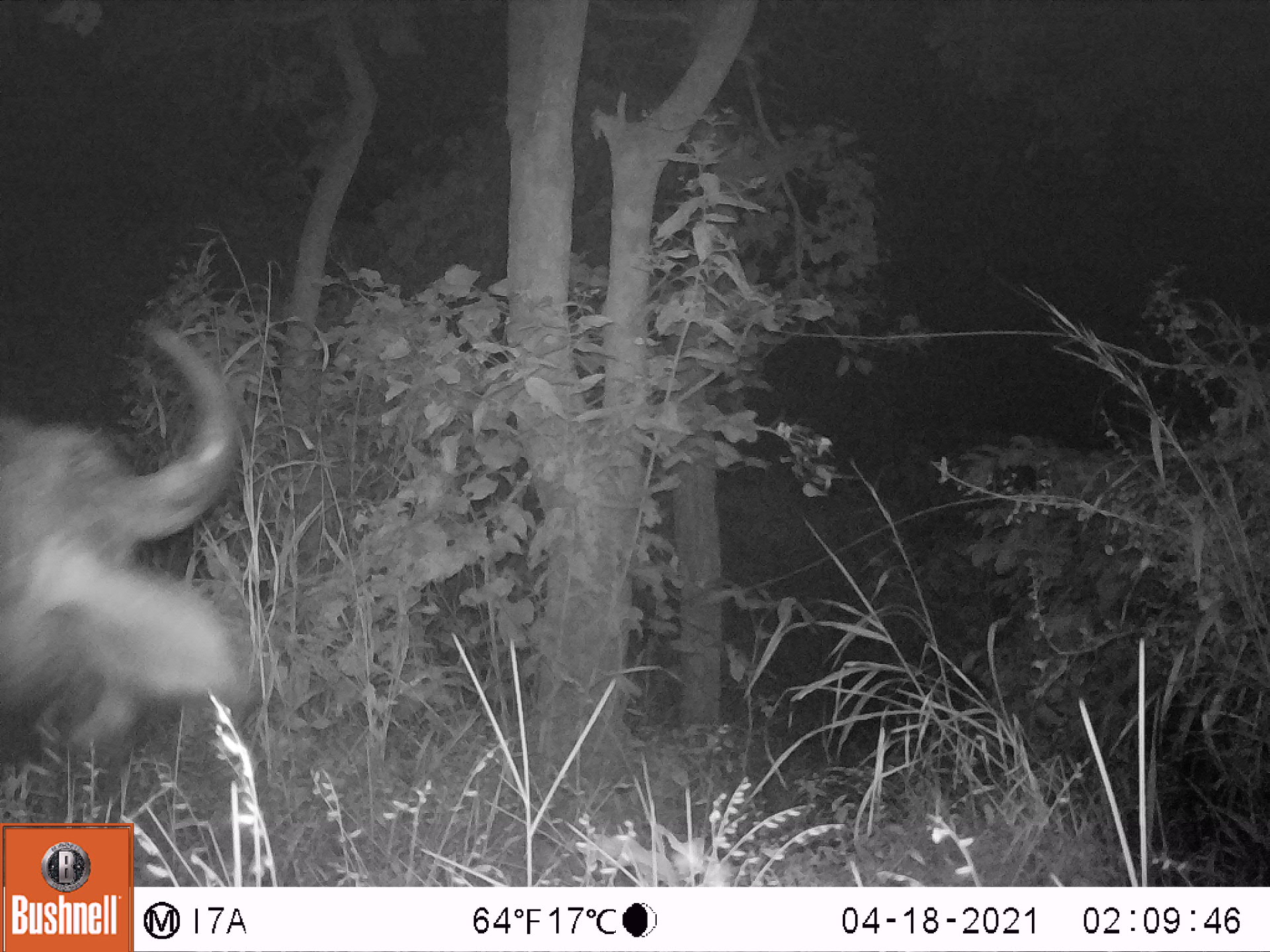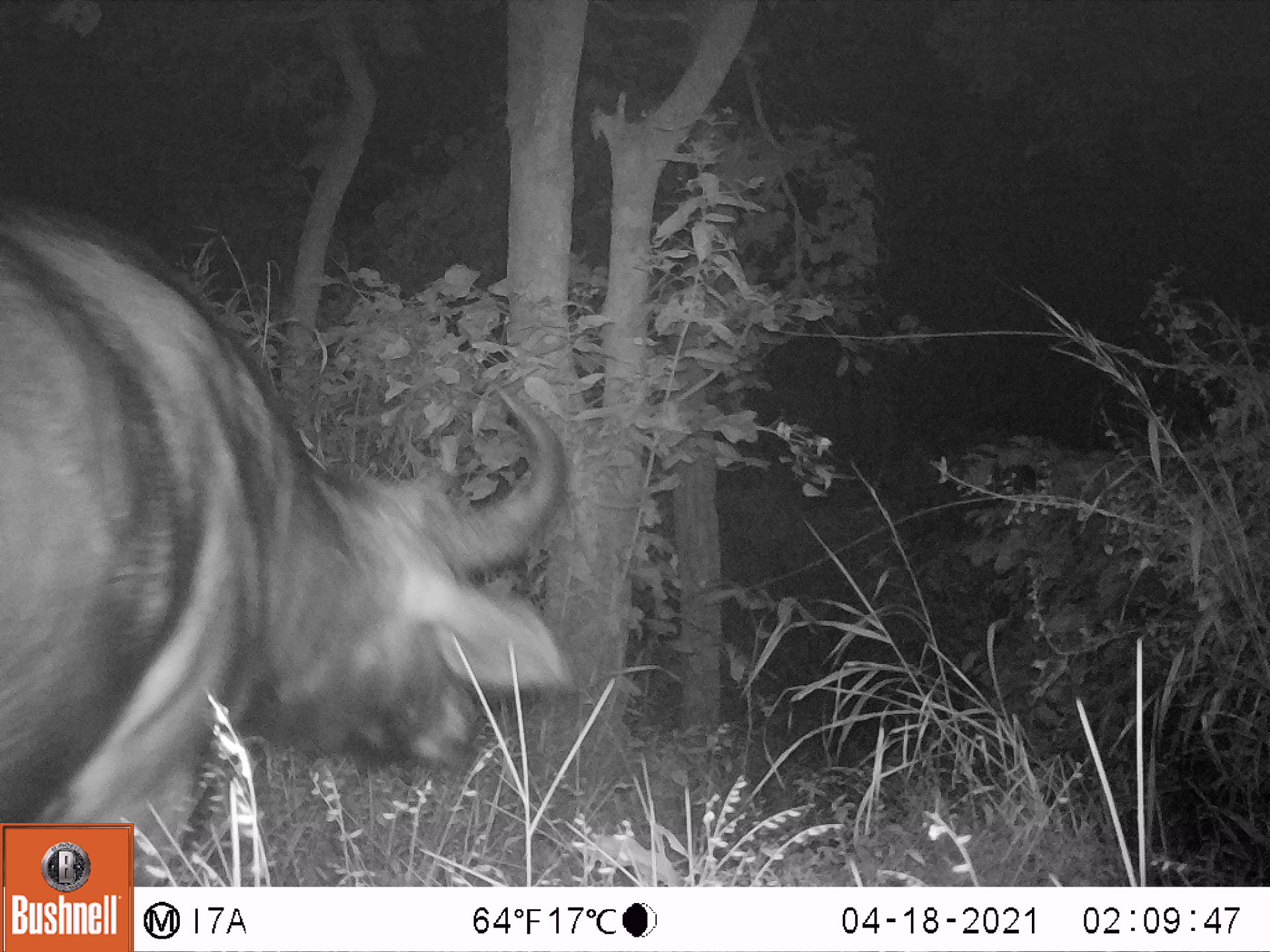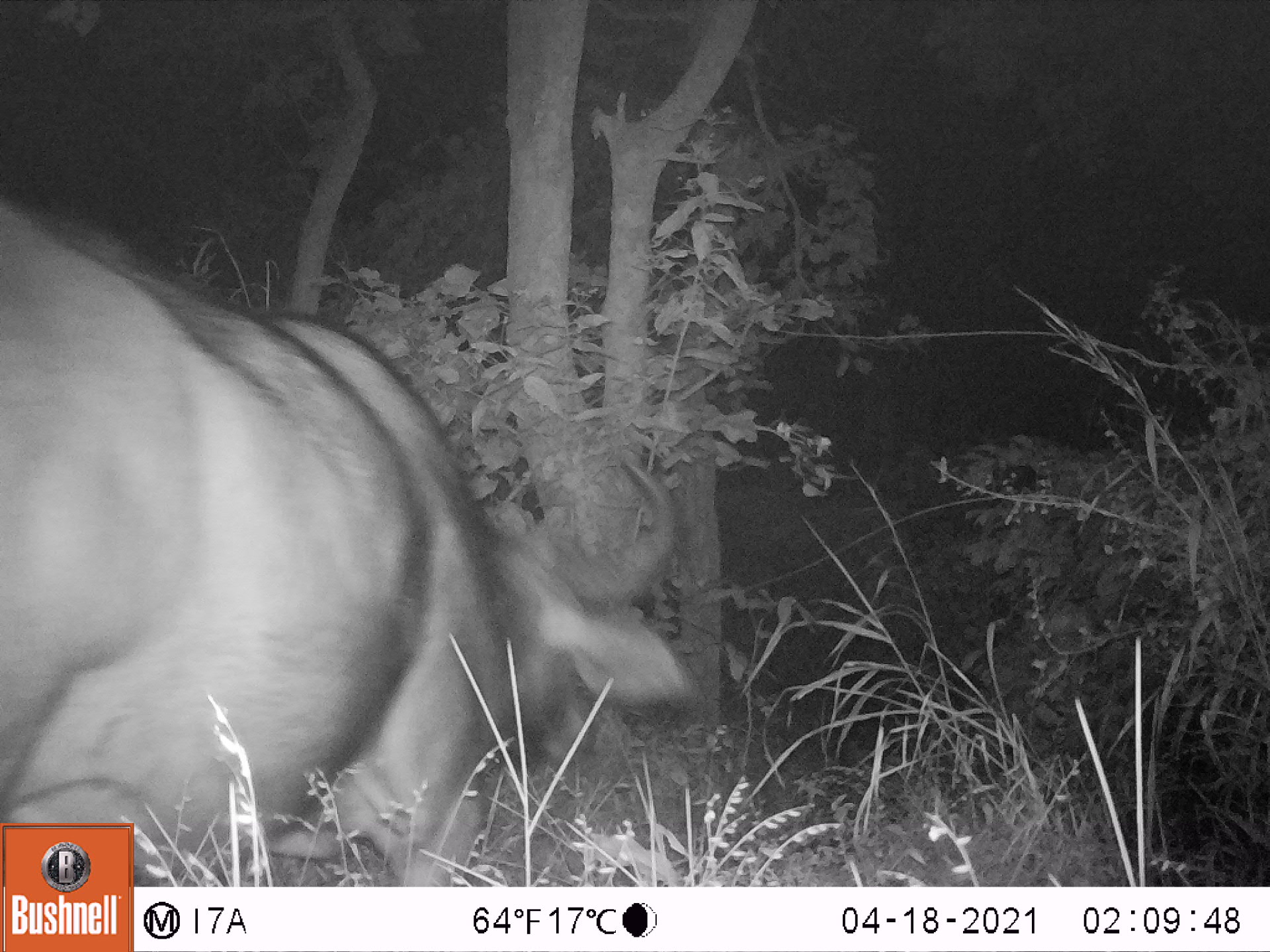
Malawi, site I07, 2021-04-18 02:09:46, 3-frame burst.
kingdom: Animalia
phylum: Chordata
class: Mammalia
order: Artiodactyla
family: Bovidae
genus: Syncerus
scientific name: Syncerus caffer caffer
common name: cape buffalo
Cape buffalo (Syncerus caffer caffer), count 1.